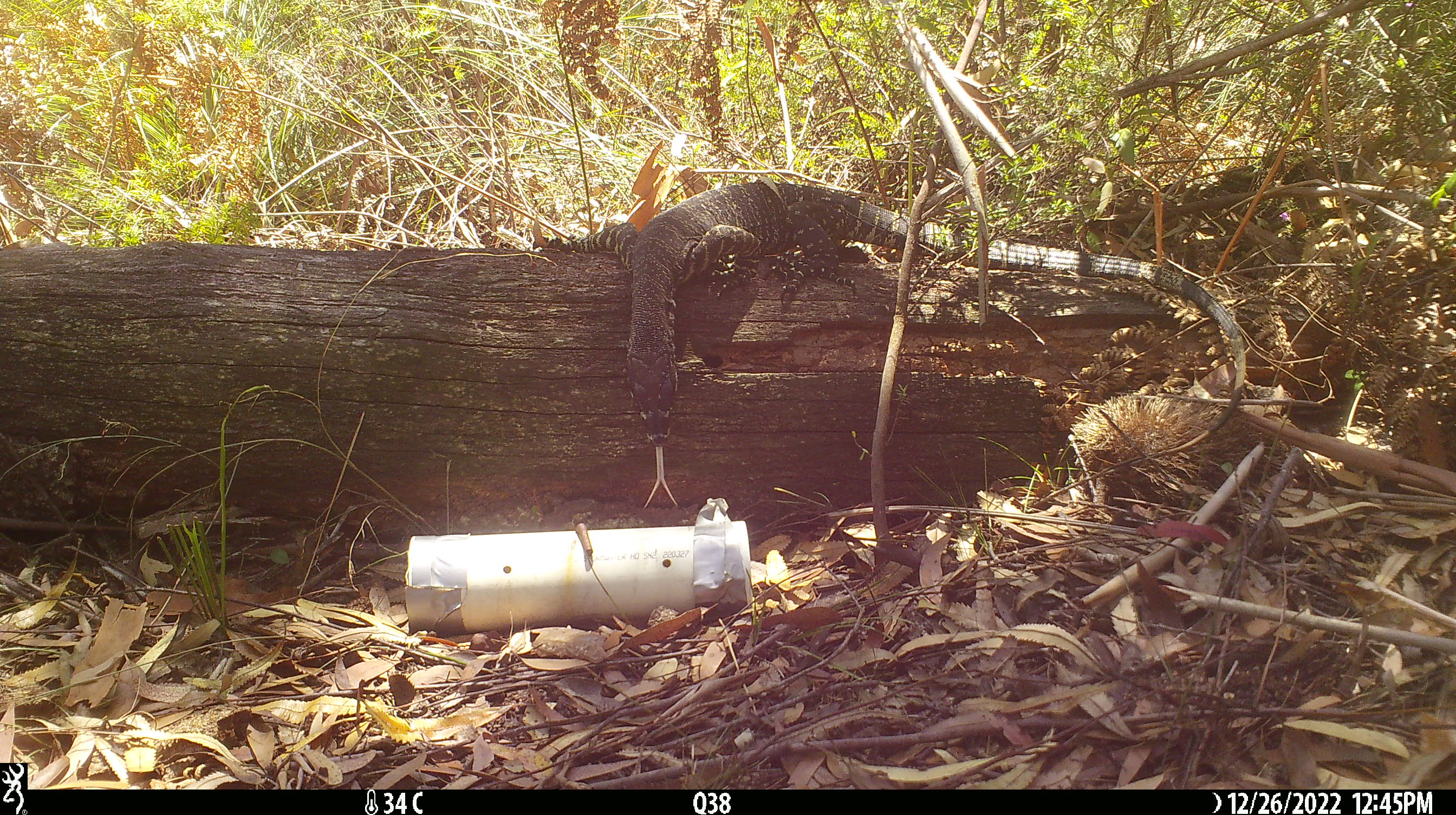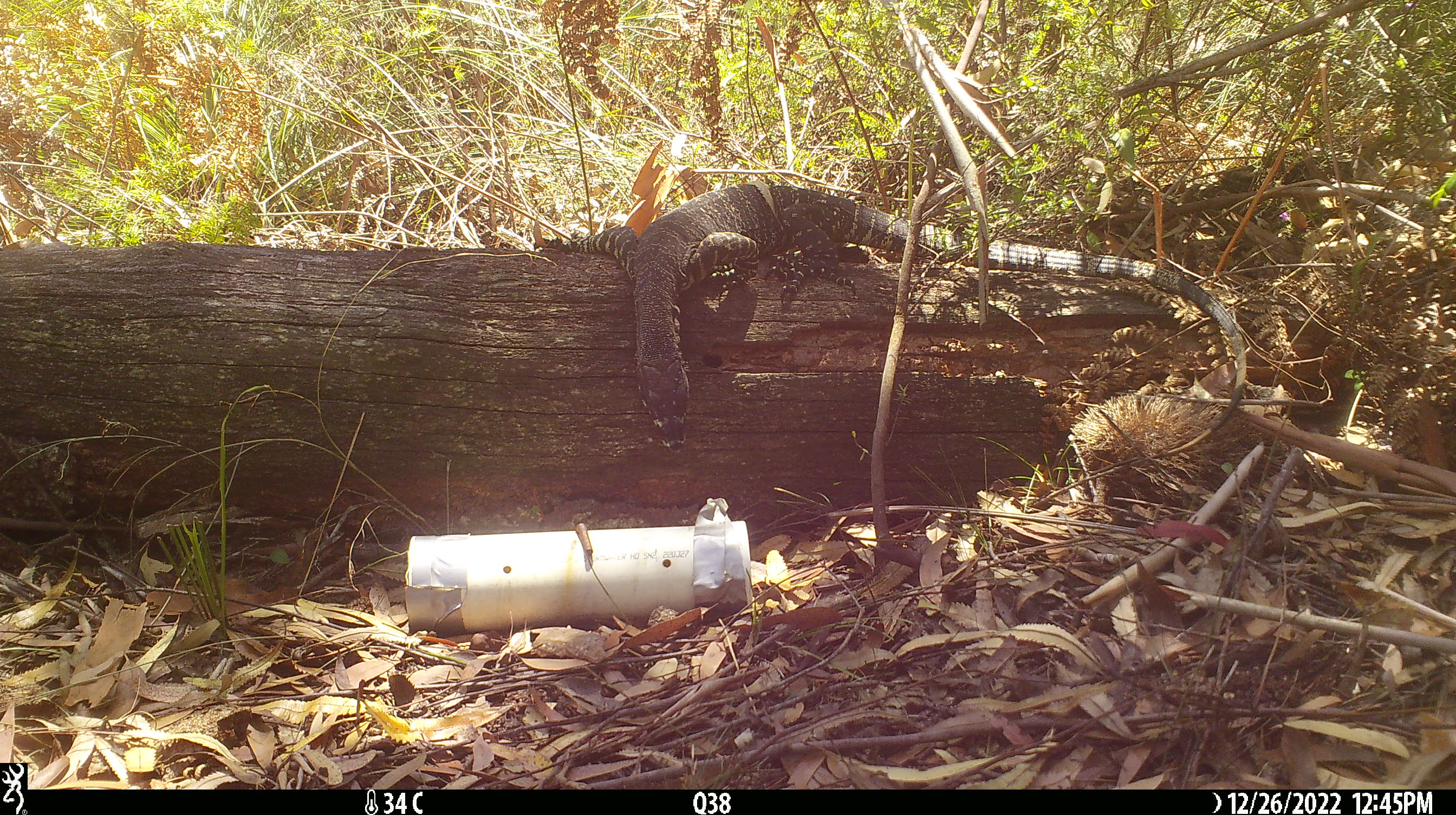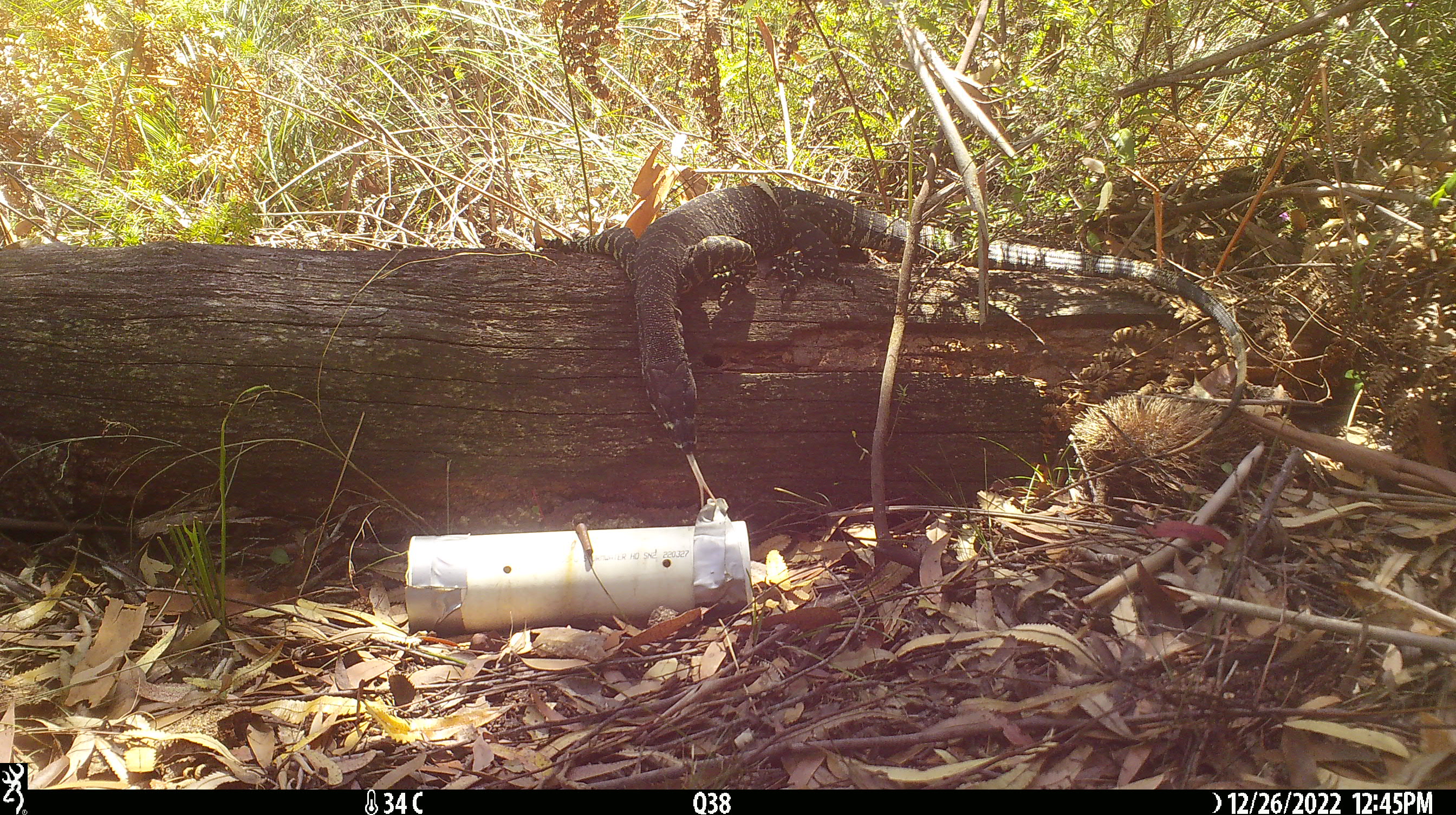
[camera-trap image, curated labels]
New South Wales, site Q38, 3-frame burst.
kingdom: Animalia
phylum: Chordata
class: Reptilia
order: Squamata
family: Varanidae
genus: Varanus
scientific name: Varanus varius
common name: lace monitor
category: goanna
Goanna (lace monitor) (Varanus varius).